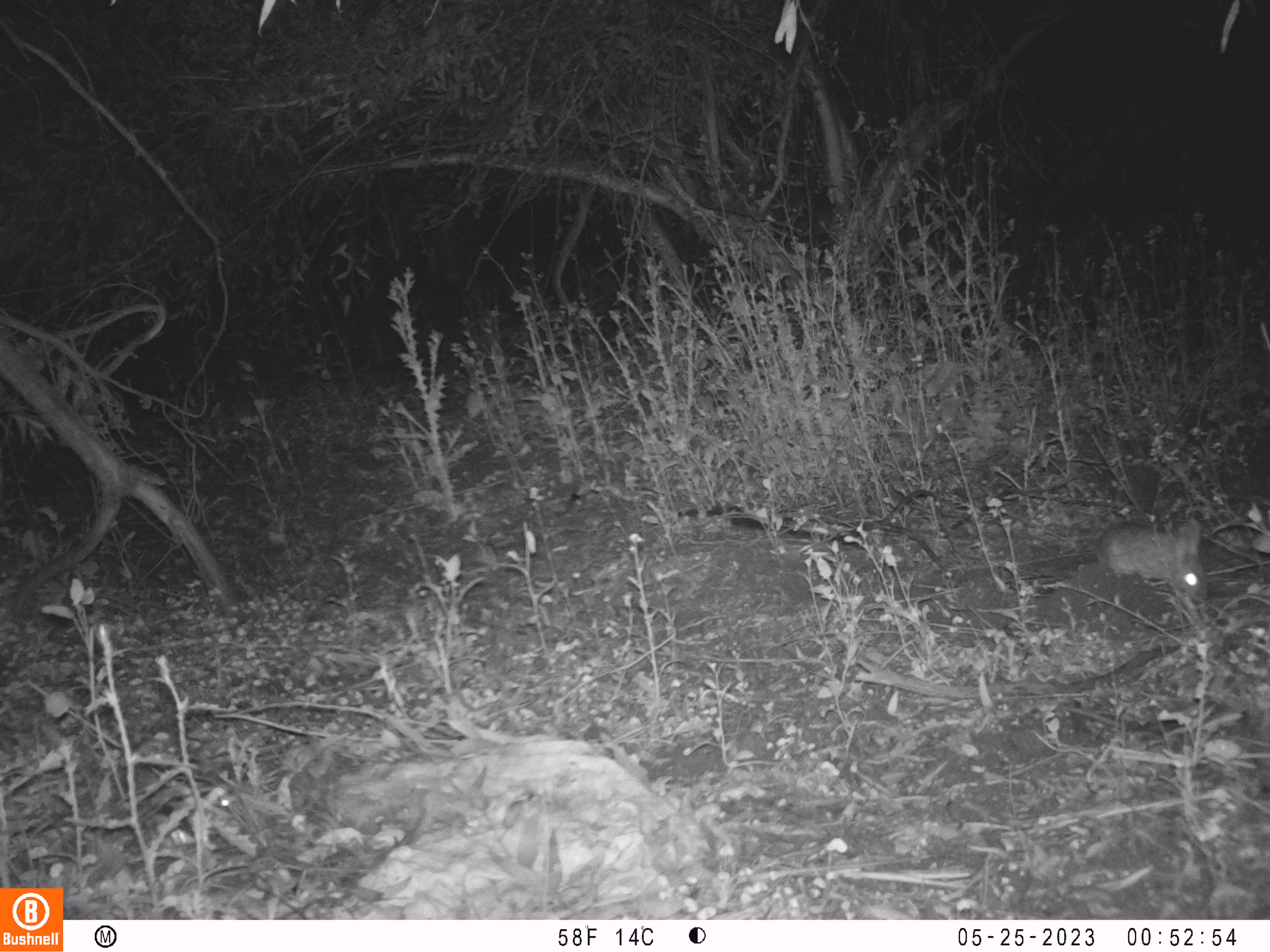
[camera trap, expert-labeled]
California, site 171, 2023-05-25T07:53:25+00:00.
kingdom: Animalia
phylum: Chordata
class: Mammalia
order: Lagomorpha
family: Leporidae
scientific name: Leporidae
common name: rabbit